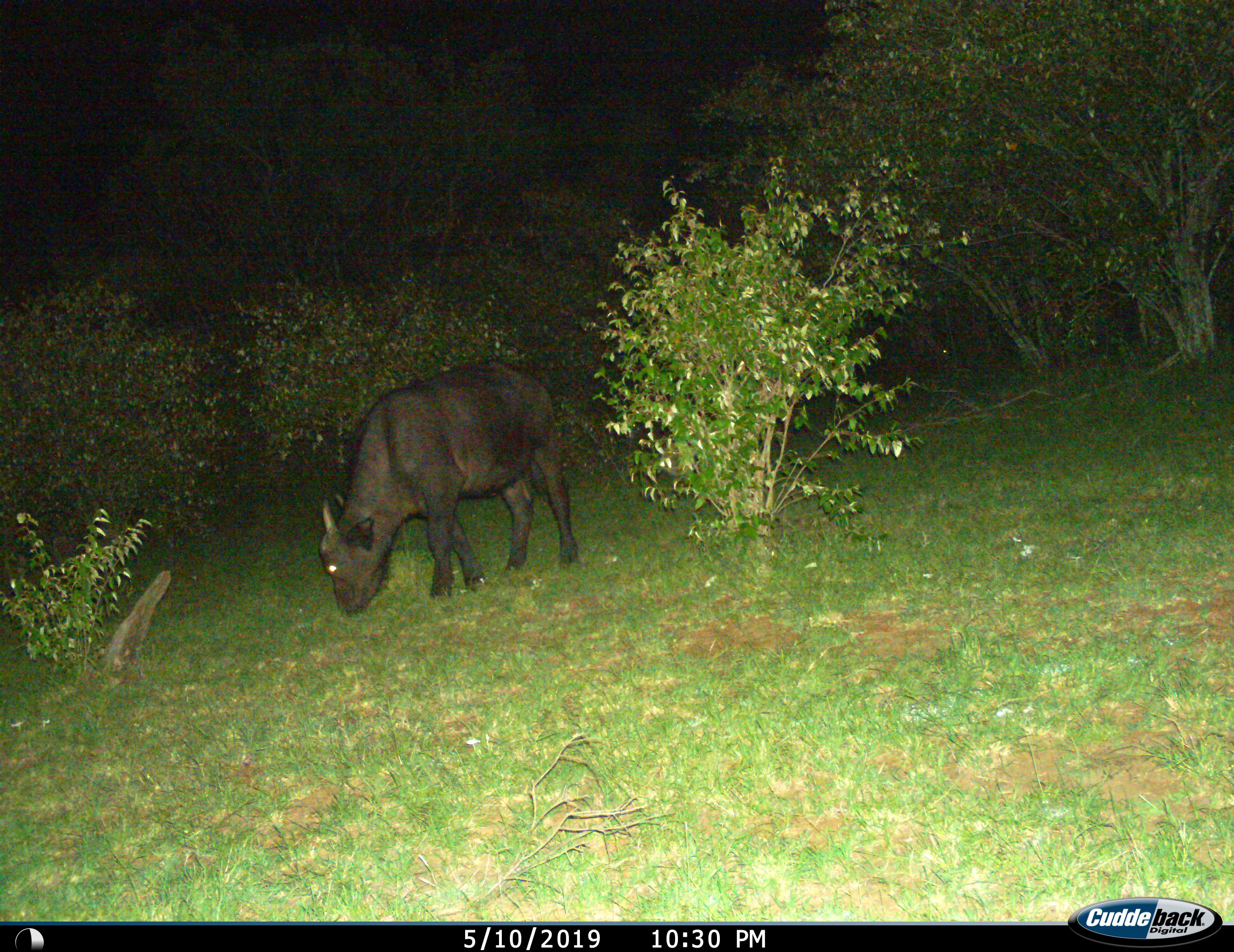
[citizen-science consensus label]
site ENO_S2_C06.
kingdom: Animalia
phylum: Chordata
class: Mammalia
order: Artiodactyla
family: Bovidae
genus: Syncerus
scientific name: Syncerus caffer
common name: african buffalo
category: buffalo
Buffalo (african buffalo) (Syncerus caffer), count 1. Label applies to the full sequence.